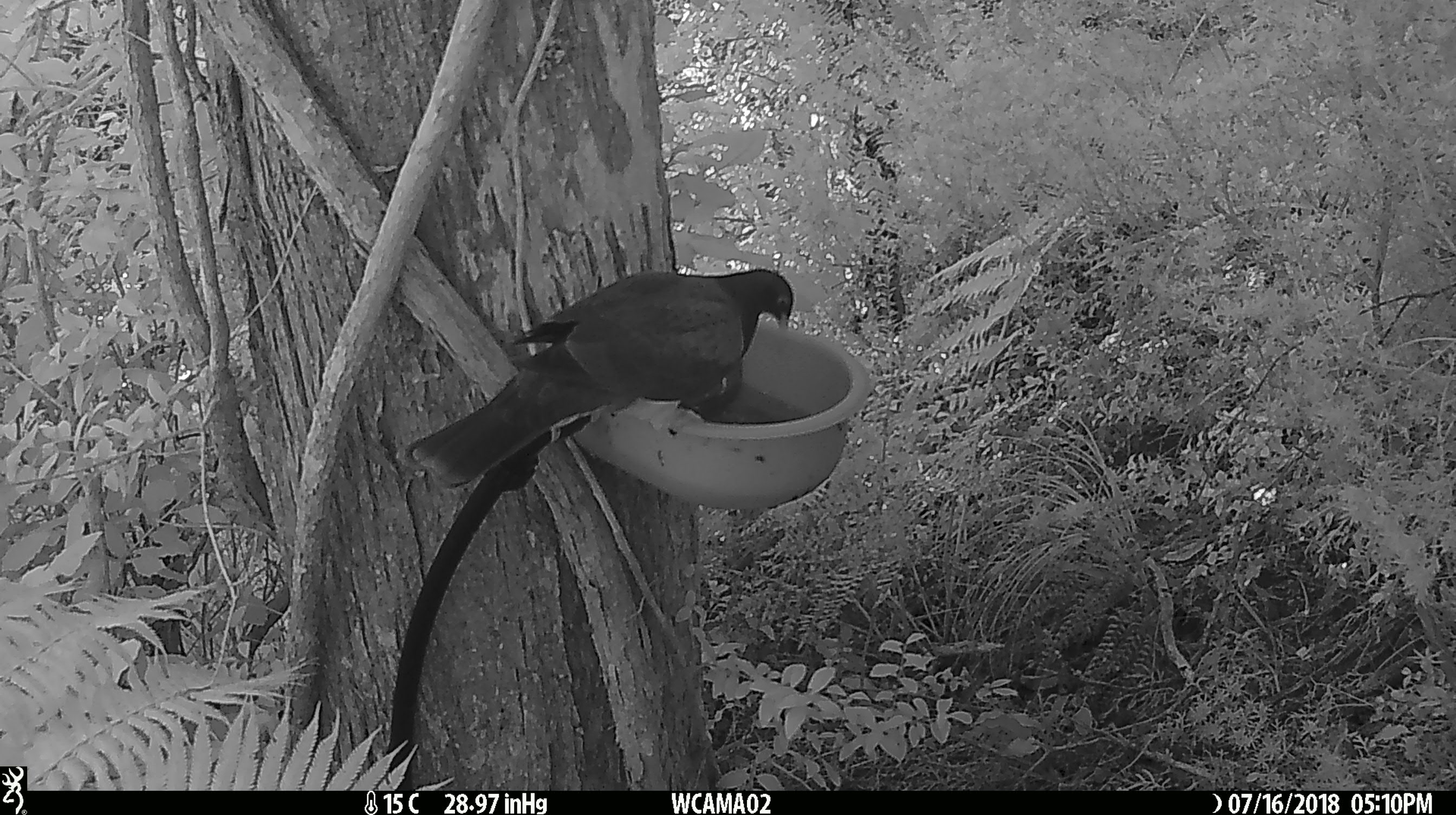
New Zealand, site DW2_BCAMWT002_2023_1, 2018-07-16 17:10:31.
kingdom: Animalia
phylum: Chordata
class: Aves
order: Columbiformes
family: Columbidae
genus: Hemiphaga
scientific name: Hemiphaga novaeseelandiae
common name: new zealand pigeon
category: kereru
Kereru (new zealand pigeon) (Hemiphaga novaeseelandiae).